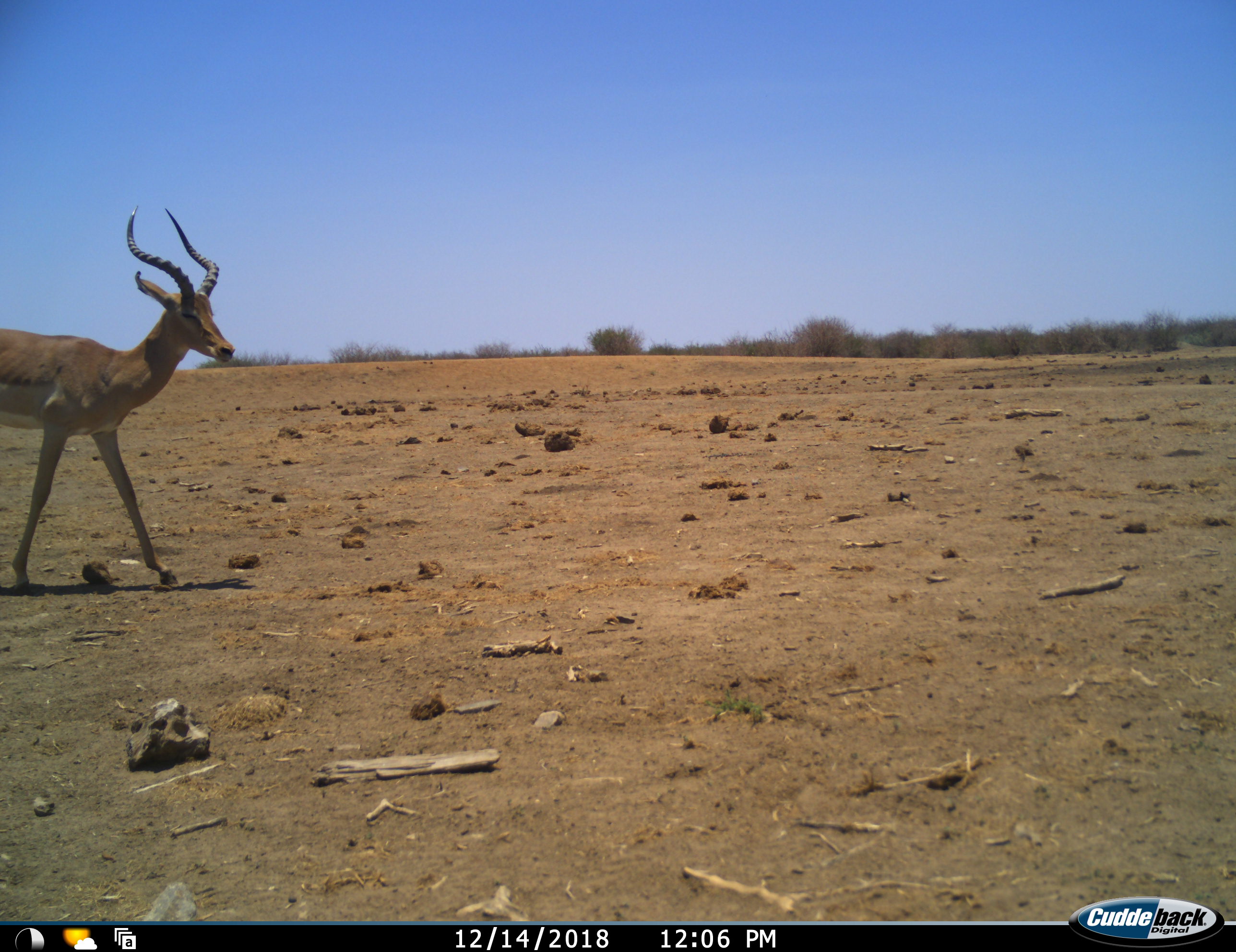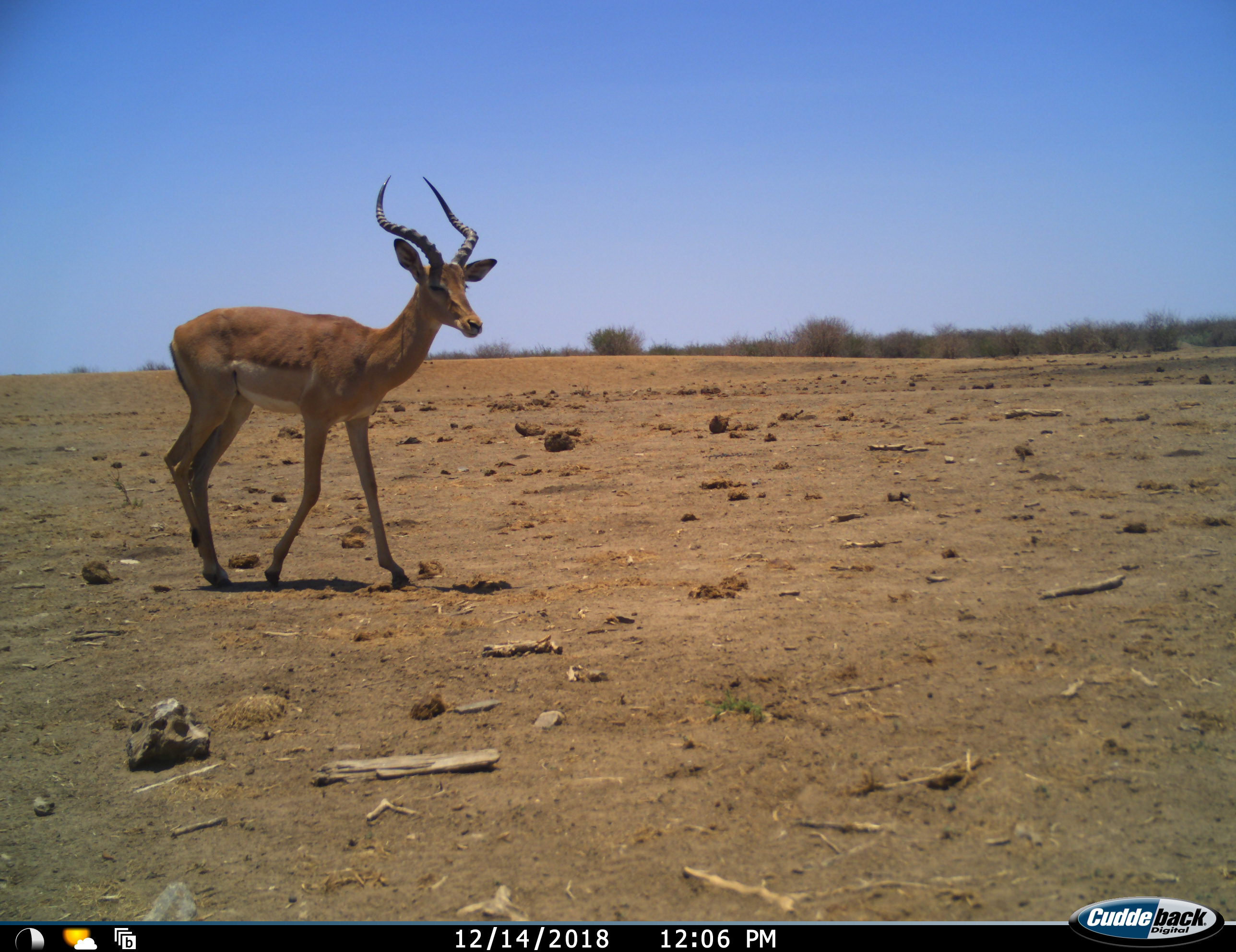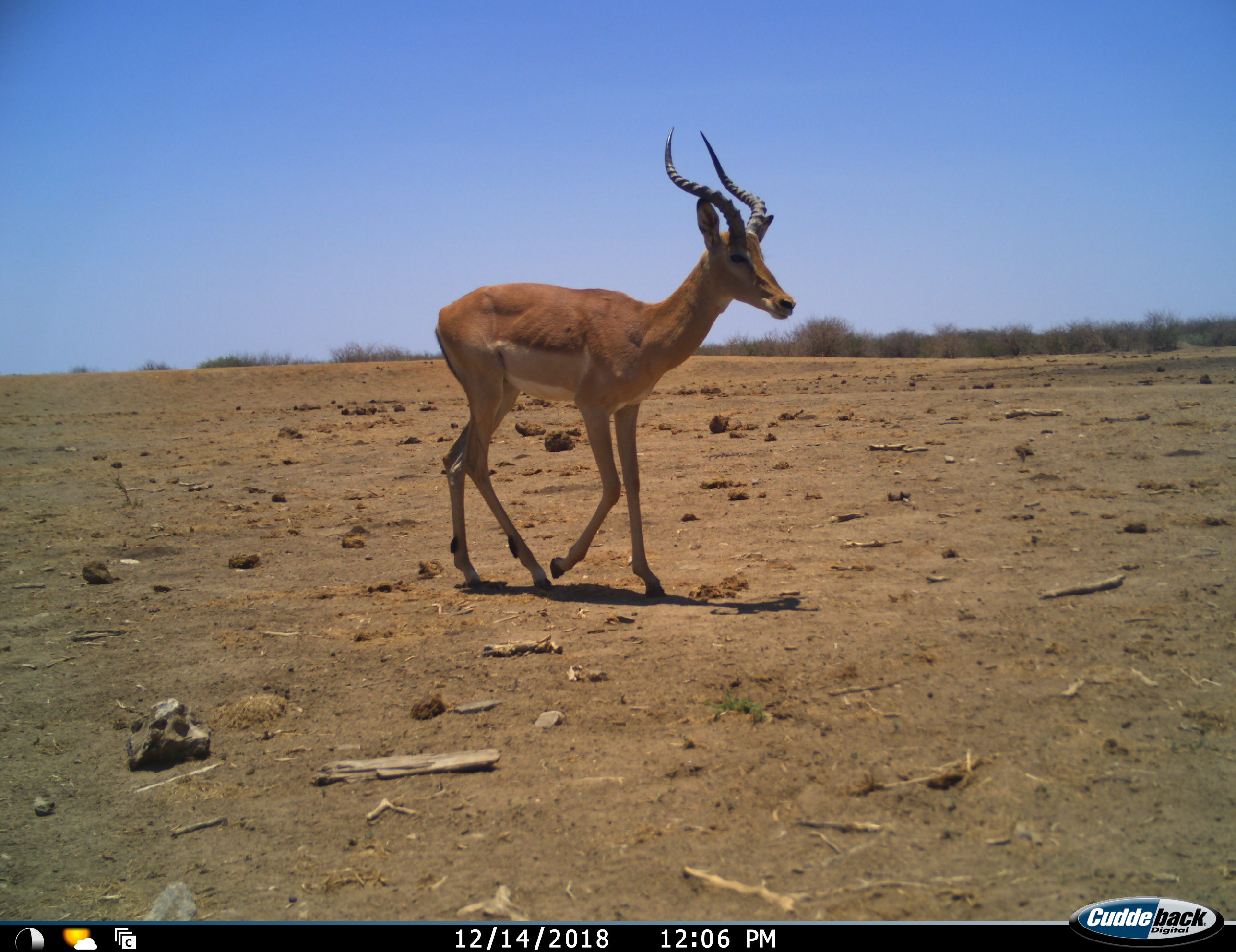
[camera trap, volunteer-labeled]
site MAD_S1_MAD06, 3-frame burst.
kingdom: Animalia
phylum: Chordata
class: Mammalia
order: Artiodactyla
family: Bovidae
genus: Aepyceros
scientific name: Aepyceros melampus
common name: impala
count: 1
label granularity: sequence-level